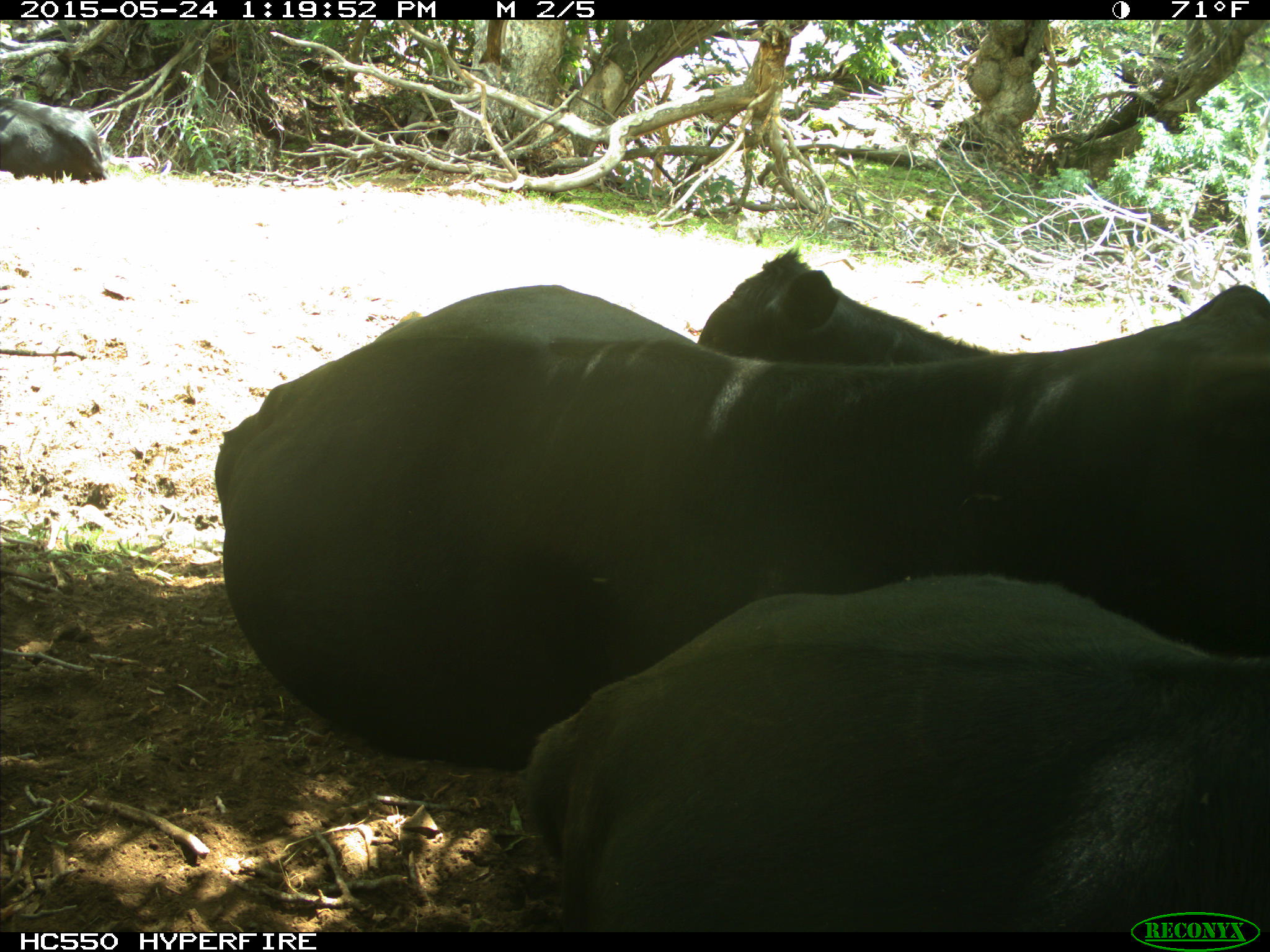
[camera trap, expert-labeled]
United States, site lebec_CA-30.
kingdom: Animalia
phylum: Chordata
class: Mammalia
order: Artiodactyla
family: Bovidae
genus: Bos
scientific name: Bos taurus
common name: domestic cow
Bos taurus (domestic cow).